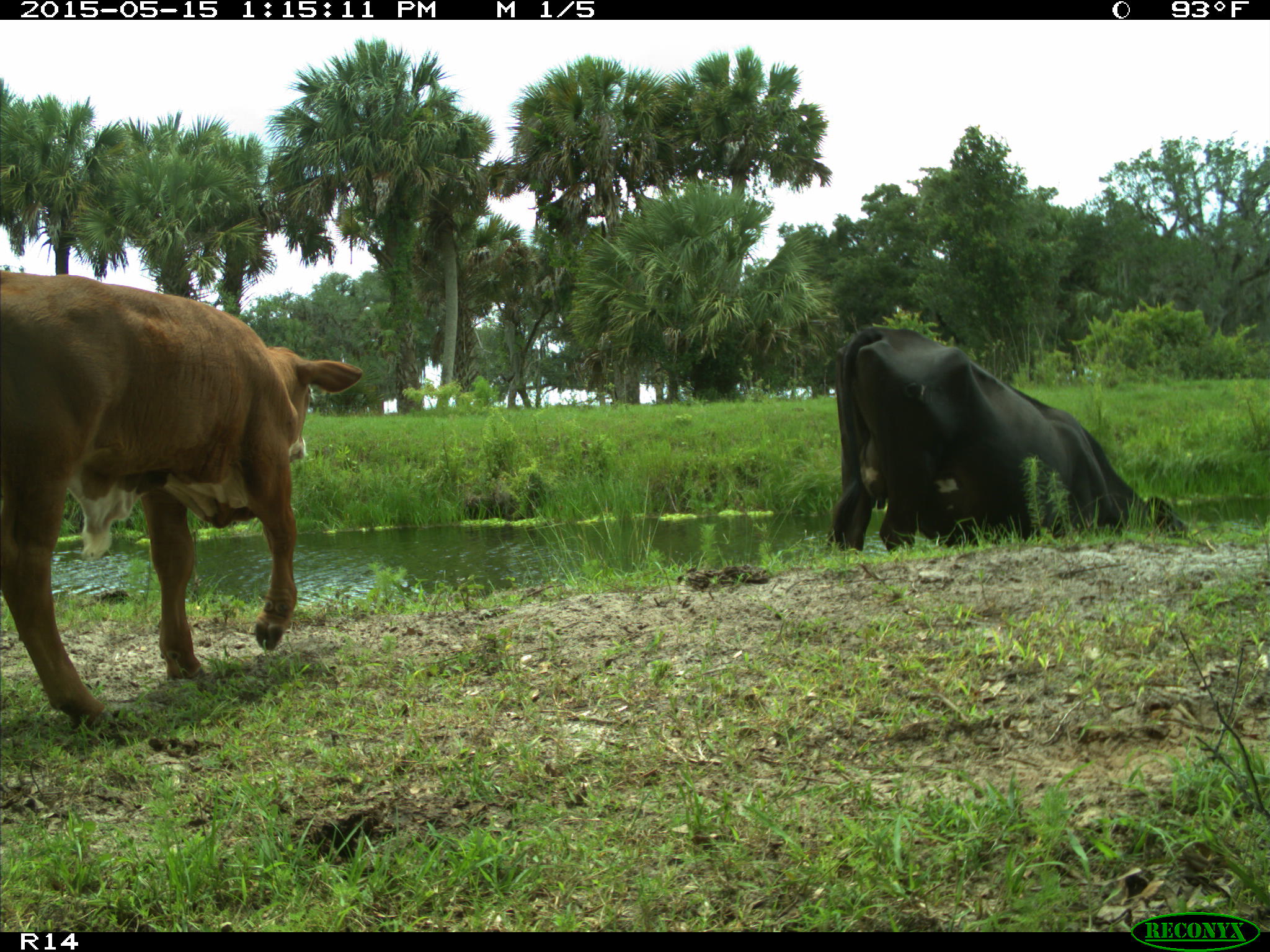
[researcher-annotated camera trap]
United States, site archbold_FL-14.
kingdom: Animalia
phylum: Chordata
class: Mammalia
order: Artiodactyla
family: Bovidae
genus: Bos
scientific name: Bos taurus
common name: domestic cow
Bos taurus (domestic cow).